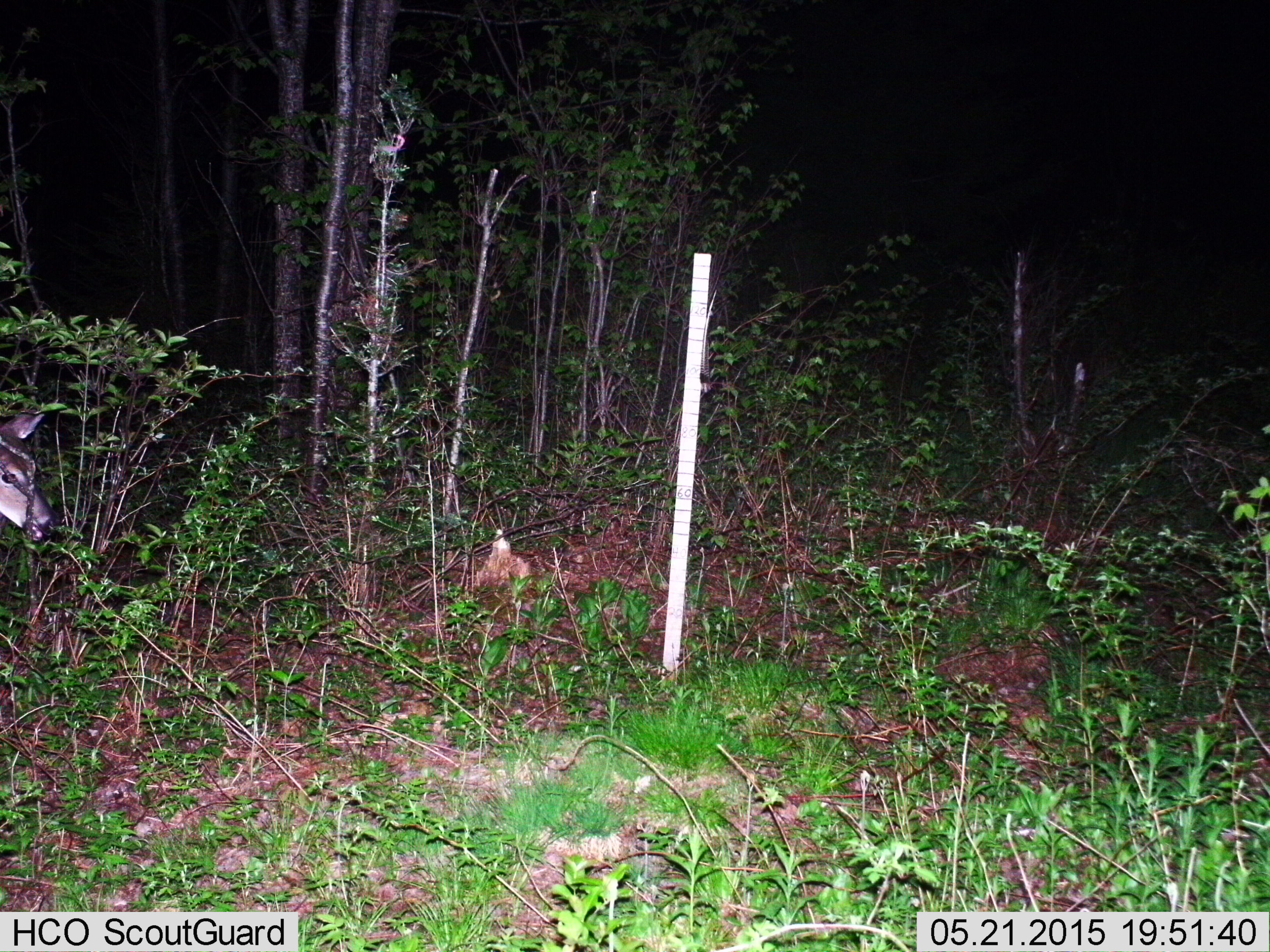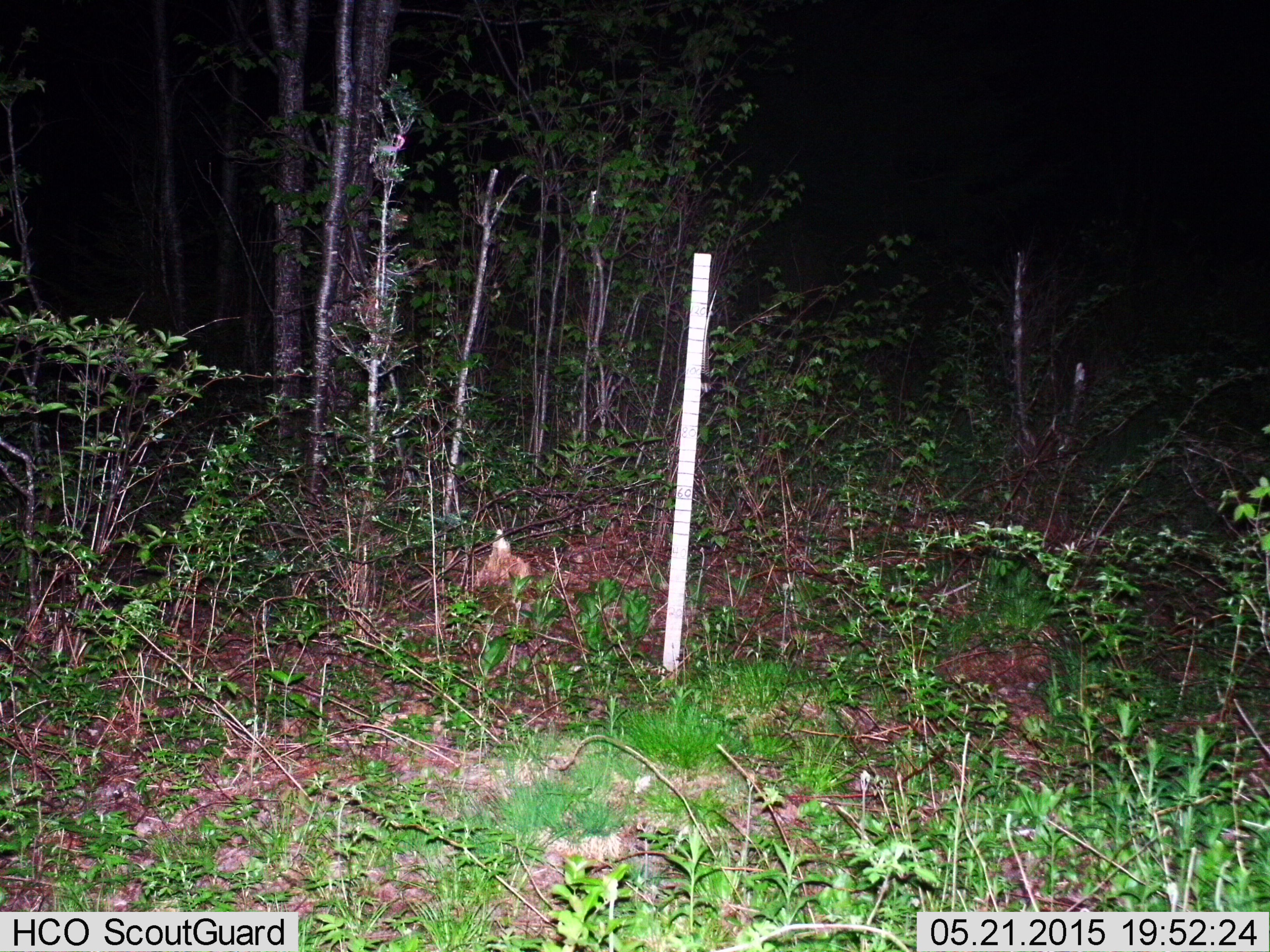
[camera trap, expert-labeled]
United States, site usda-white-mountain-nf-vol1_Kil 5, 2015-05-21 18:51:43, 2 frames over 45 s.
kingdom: Animalia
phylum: Chordata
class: Mammalia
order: Artiodactyla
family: Cervidae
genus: Odocoileus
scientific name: Odocoileus virginianus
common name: white-tailed deer